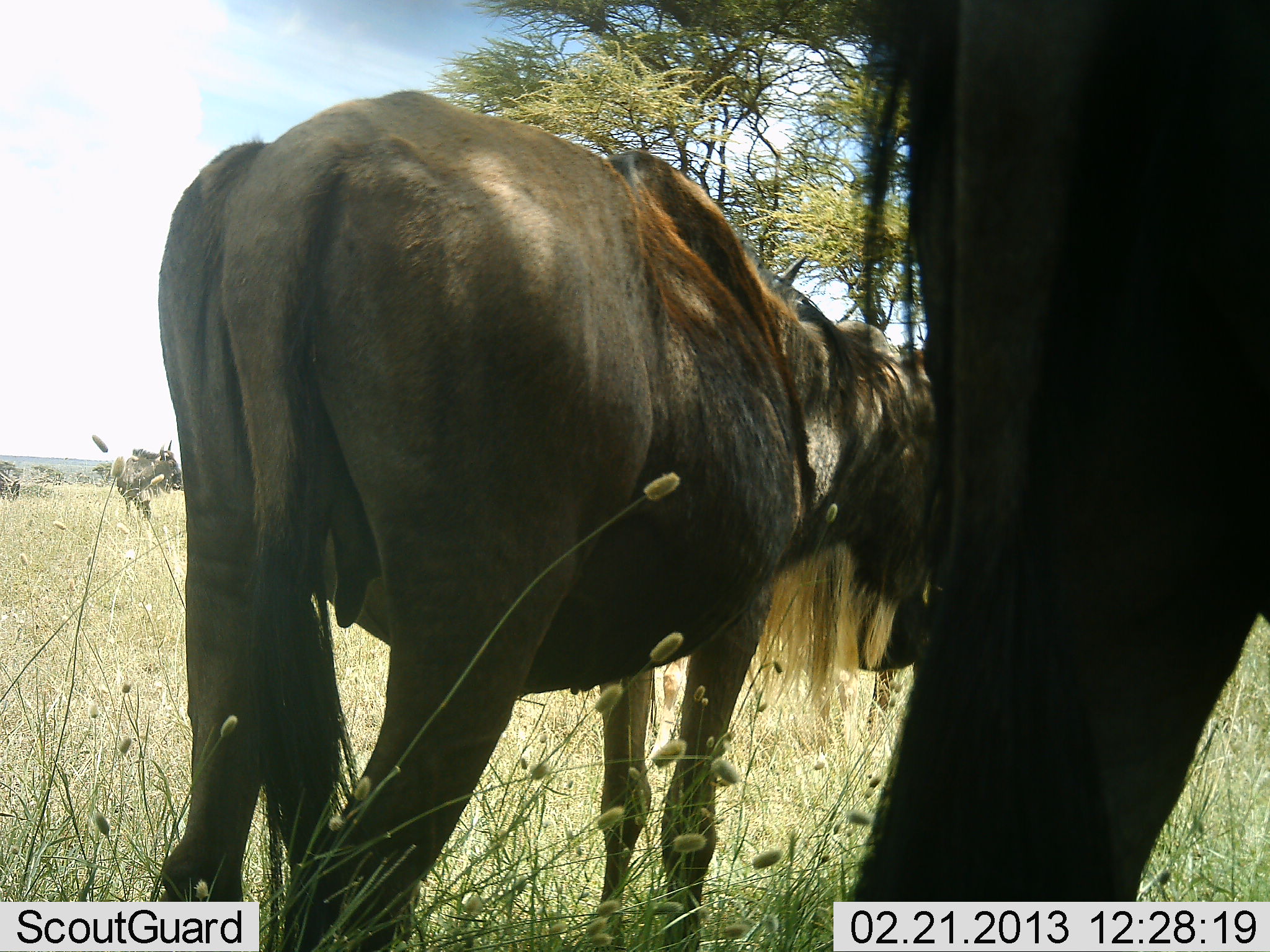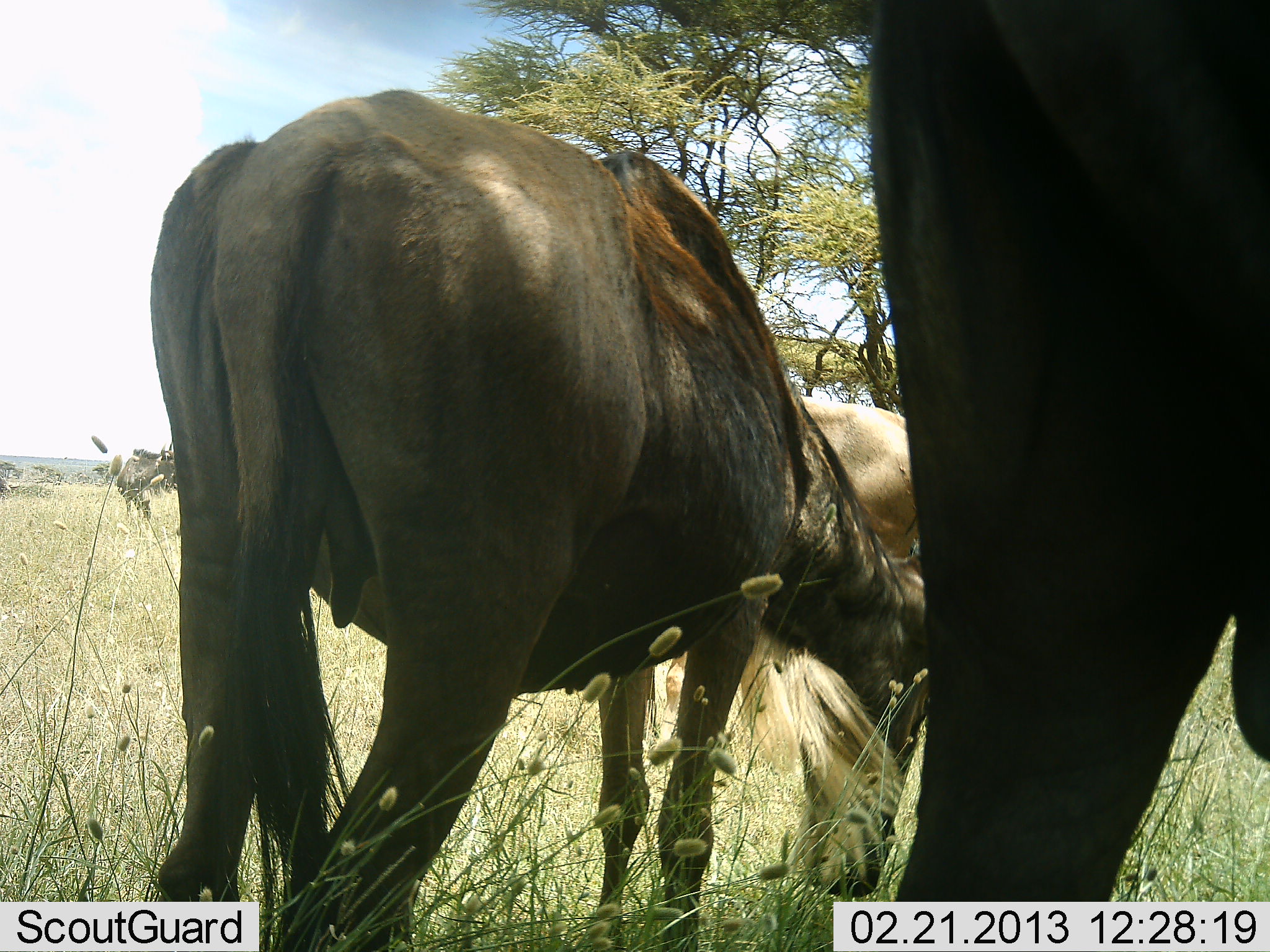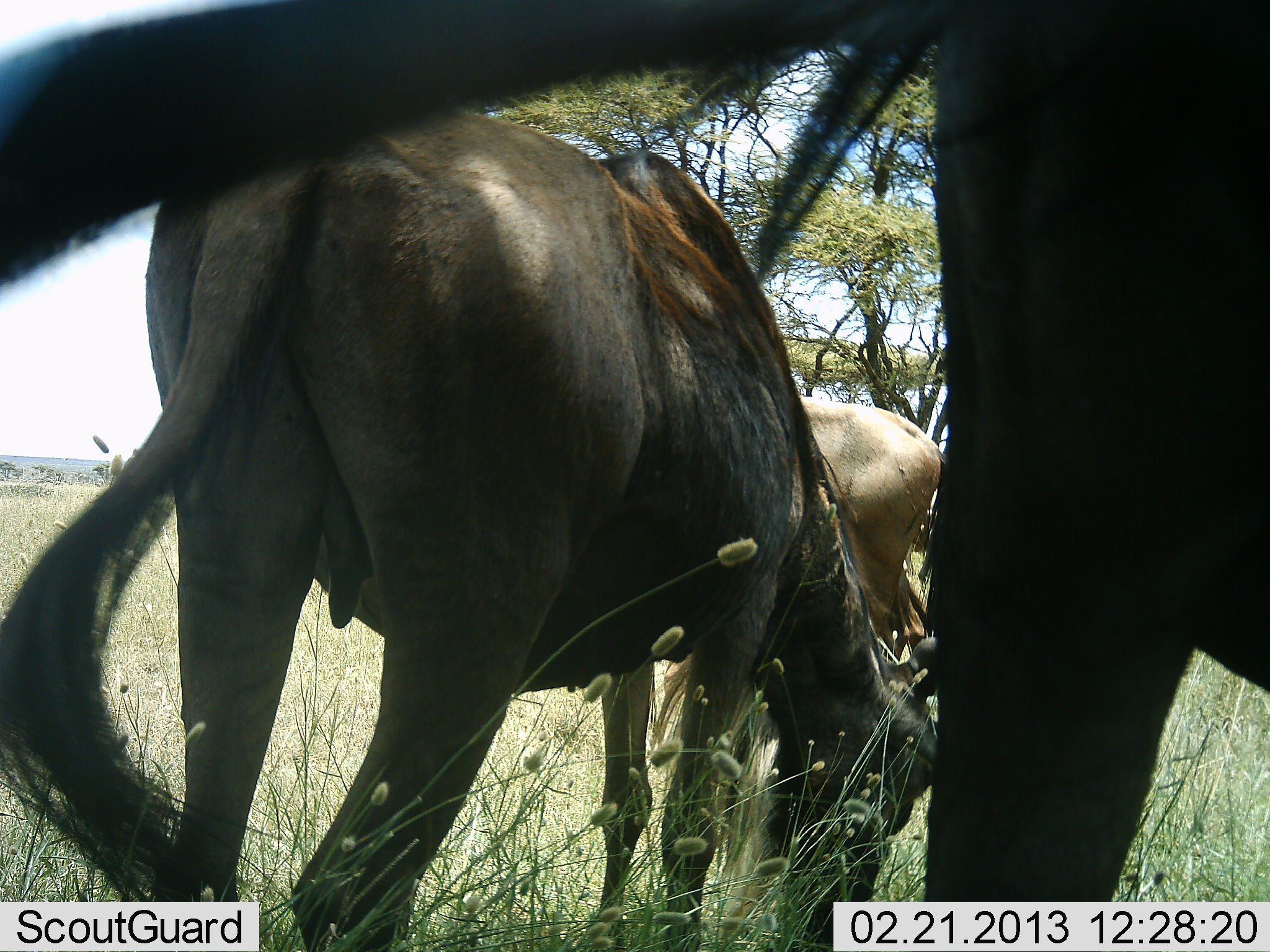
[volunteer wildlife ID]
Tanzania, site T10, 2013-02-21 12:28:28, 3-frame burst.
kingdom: Animalia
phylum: Chordata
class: Mammalia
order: Artiodactyla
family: Bovidae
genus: Connochaetes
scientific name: Connochaetes taurinus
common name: blue wildebeest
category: wildebeest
Wildebeest (blue wildebeest) (Connochaetes taurinus), count 3. Behavior (volunteer vote fractions): standing 67%, resting 0%, moving 17%, interacting 0%. Young present (vote fraction): 6%. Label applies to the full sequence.